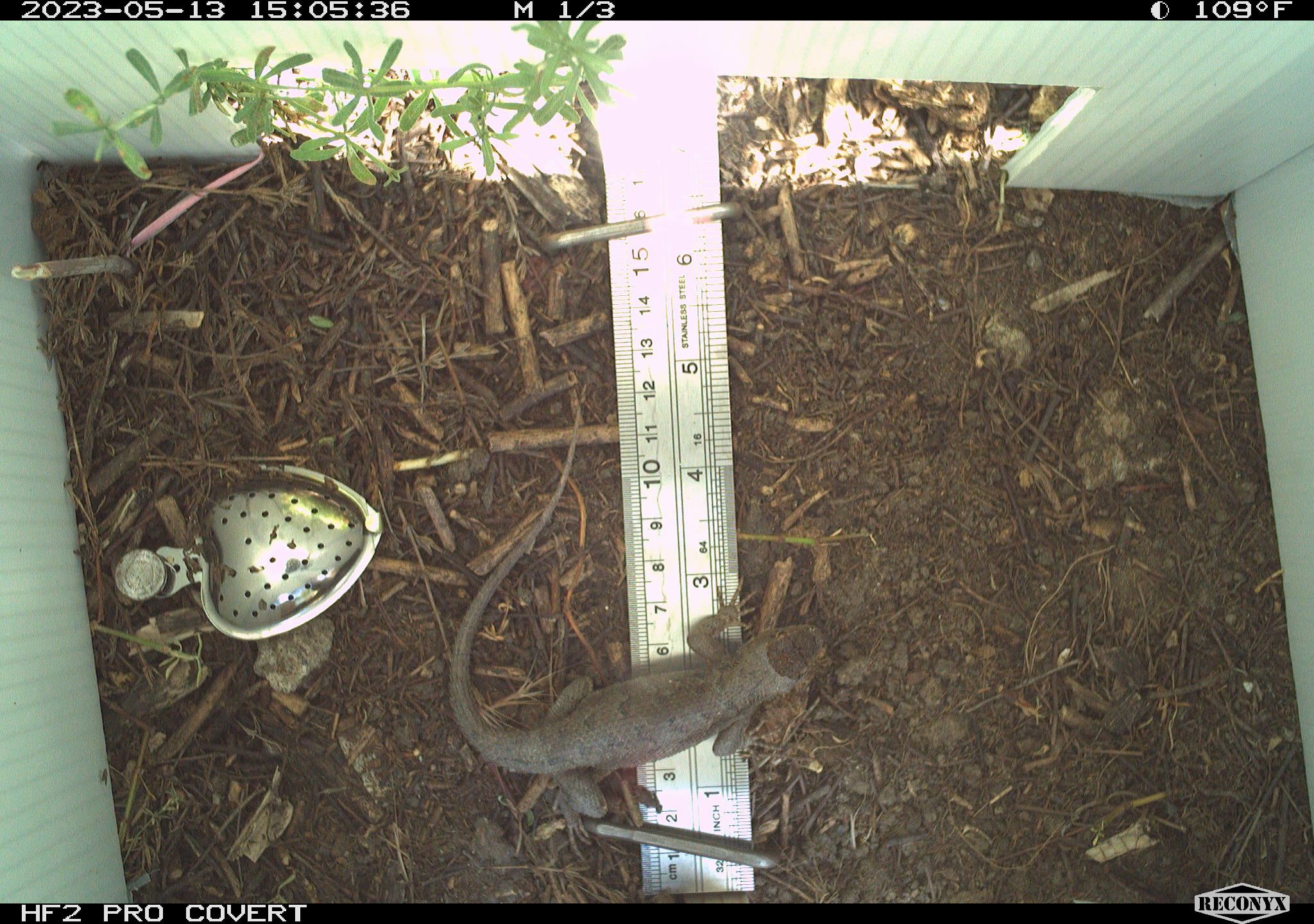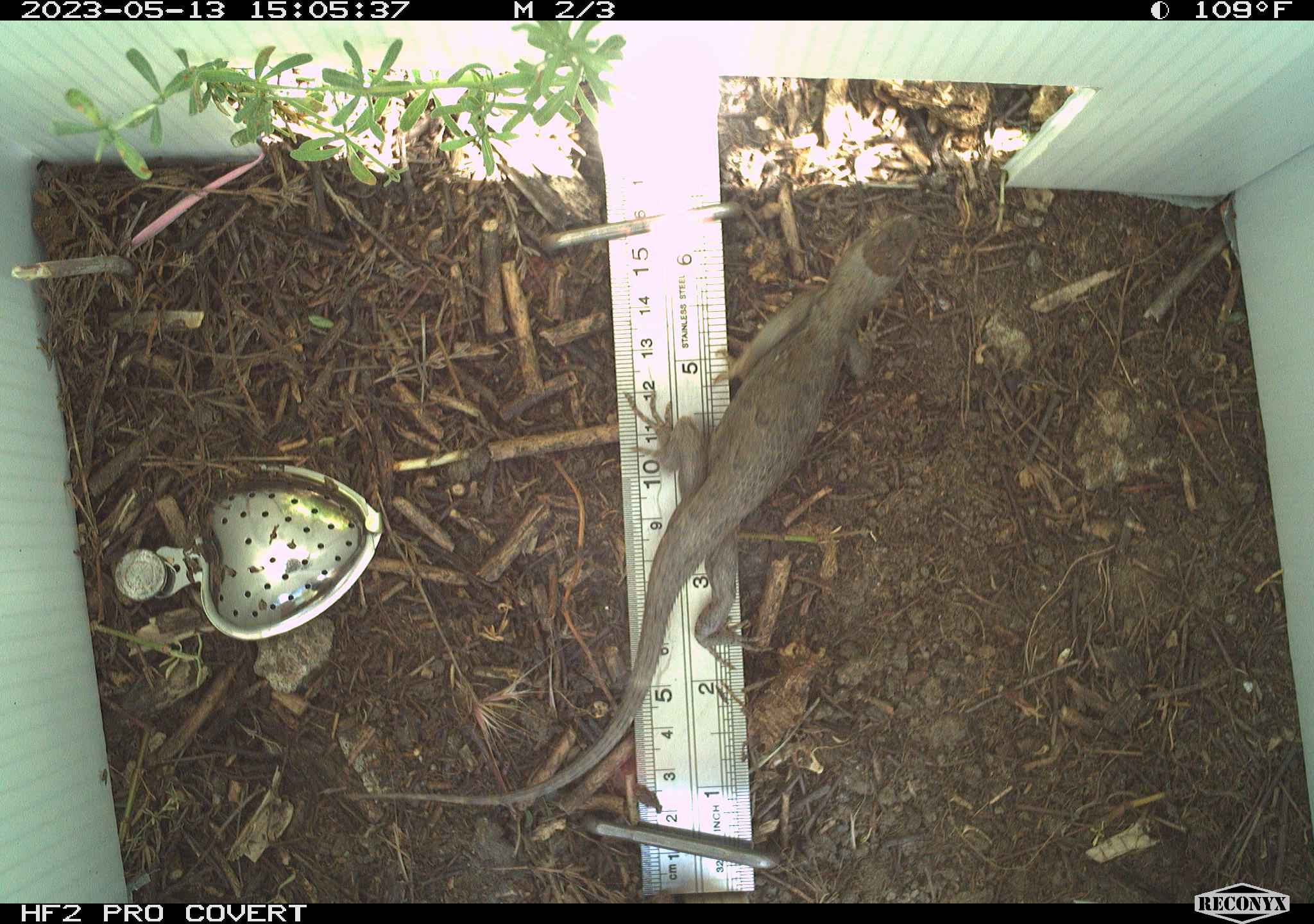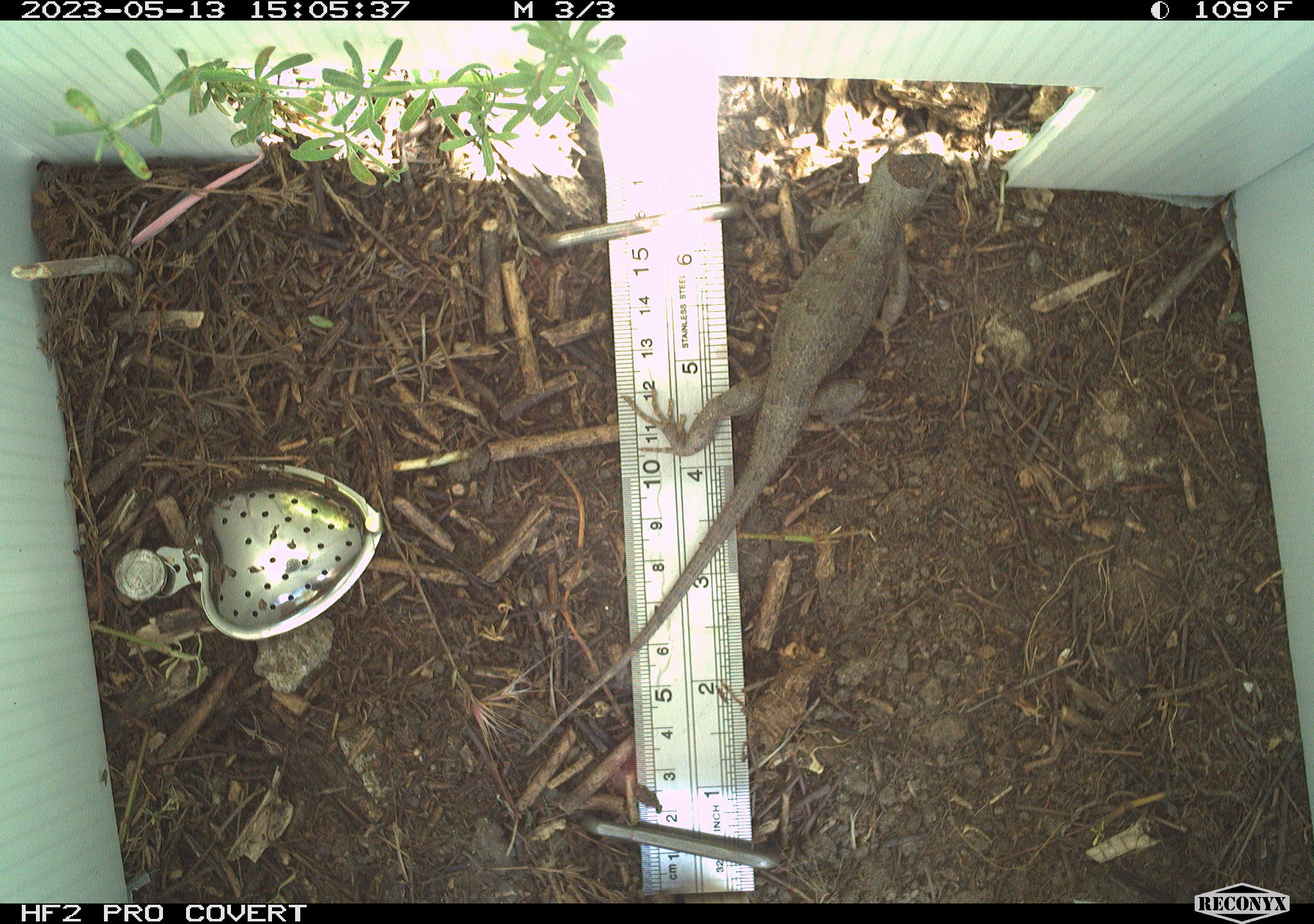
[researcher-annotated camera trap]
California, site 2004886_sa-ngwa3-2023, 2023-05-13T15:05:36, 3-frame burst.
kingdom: Animalia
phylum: Chordata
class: Reptilia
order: Squamata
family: Phrynosomatidae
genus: Sceloporus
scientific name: Sceloporus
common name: spiny lizards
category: sceloporus species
Sceloporus species (spiny lizards) (Sceloporus).